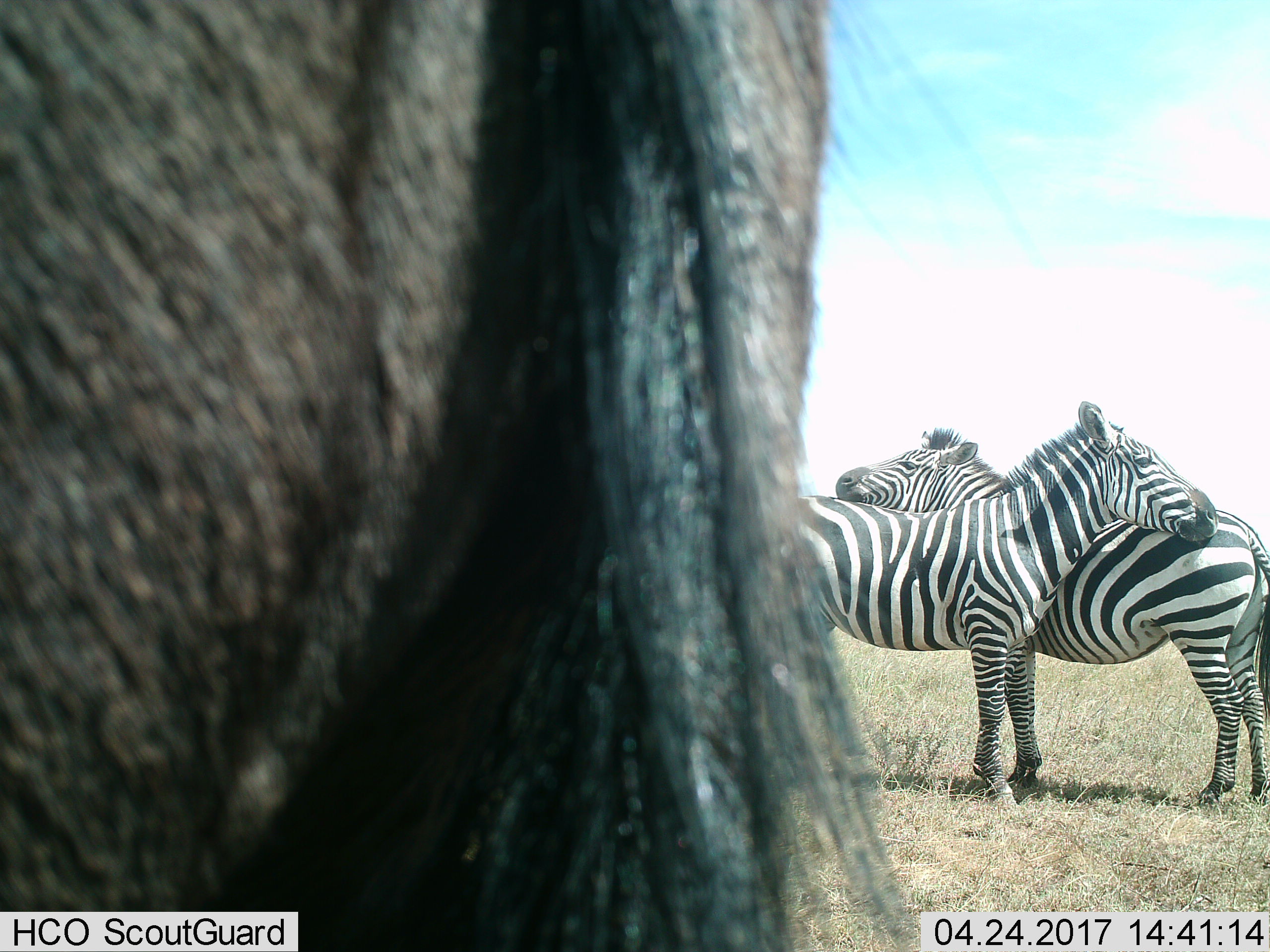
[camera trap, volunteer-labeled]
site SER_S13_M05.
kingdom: Animalia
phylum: Chordata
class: Mammalia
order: Artiodactyla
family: Bovidae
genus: Connochaetes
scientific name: Connochaetes taurinus taurinus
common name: blue wildebeest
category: wildebeestblue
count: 1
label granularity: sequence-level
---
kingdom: Animalia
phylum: Chordata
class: Mammalia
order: Perissodactyla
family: Equidae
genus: Equus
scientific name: Equus quagga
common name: plains zebra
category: zebraplains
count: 2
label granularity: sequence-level